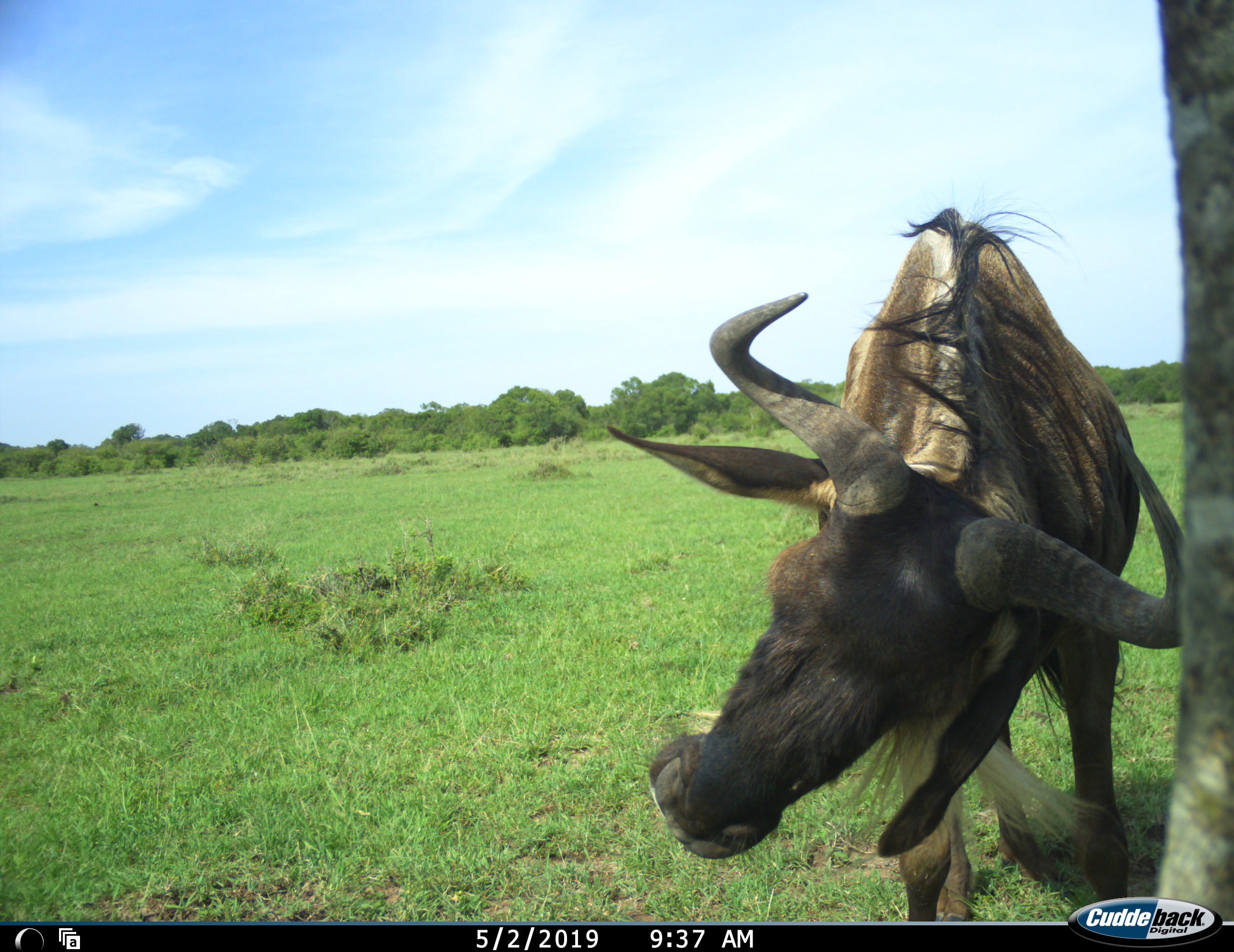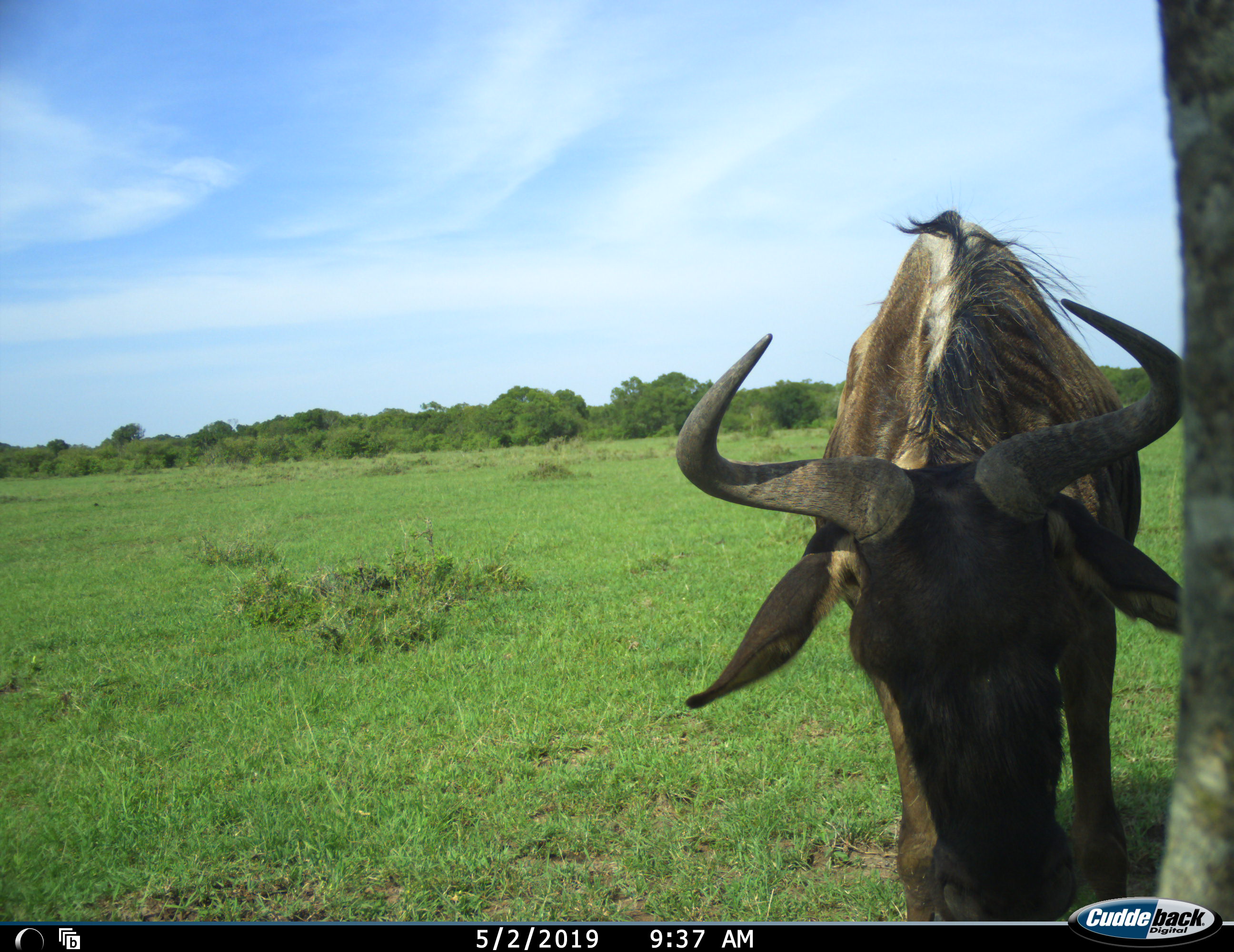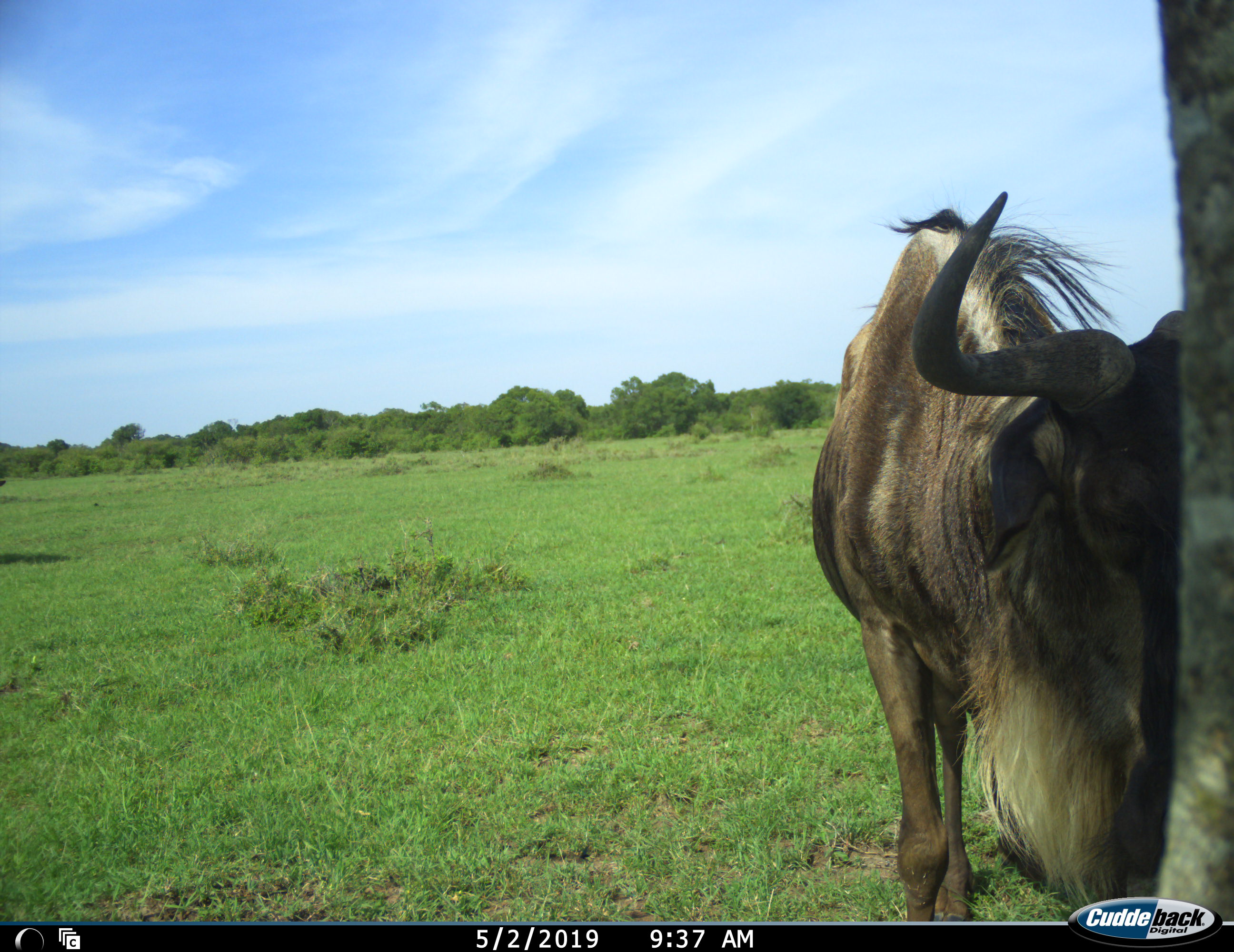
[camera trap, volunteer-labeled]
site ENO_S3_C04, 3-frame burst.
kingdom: Animalia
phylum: Chordata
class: Mammalia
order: Artiodactyla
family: Bovidae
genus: Connochaetes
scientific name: Connochaetes taurinus taurinus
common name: blue wildebeest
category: wildebeestblue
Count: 1.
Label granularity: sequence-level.